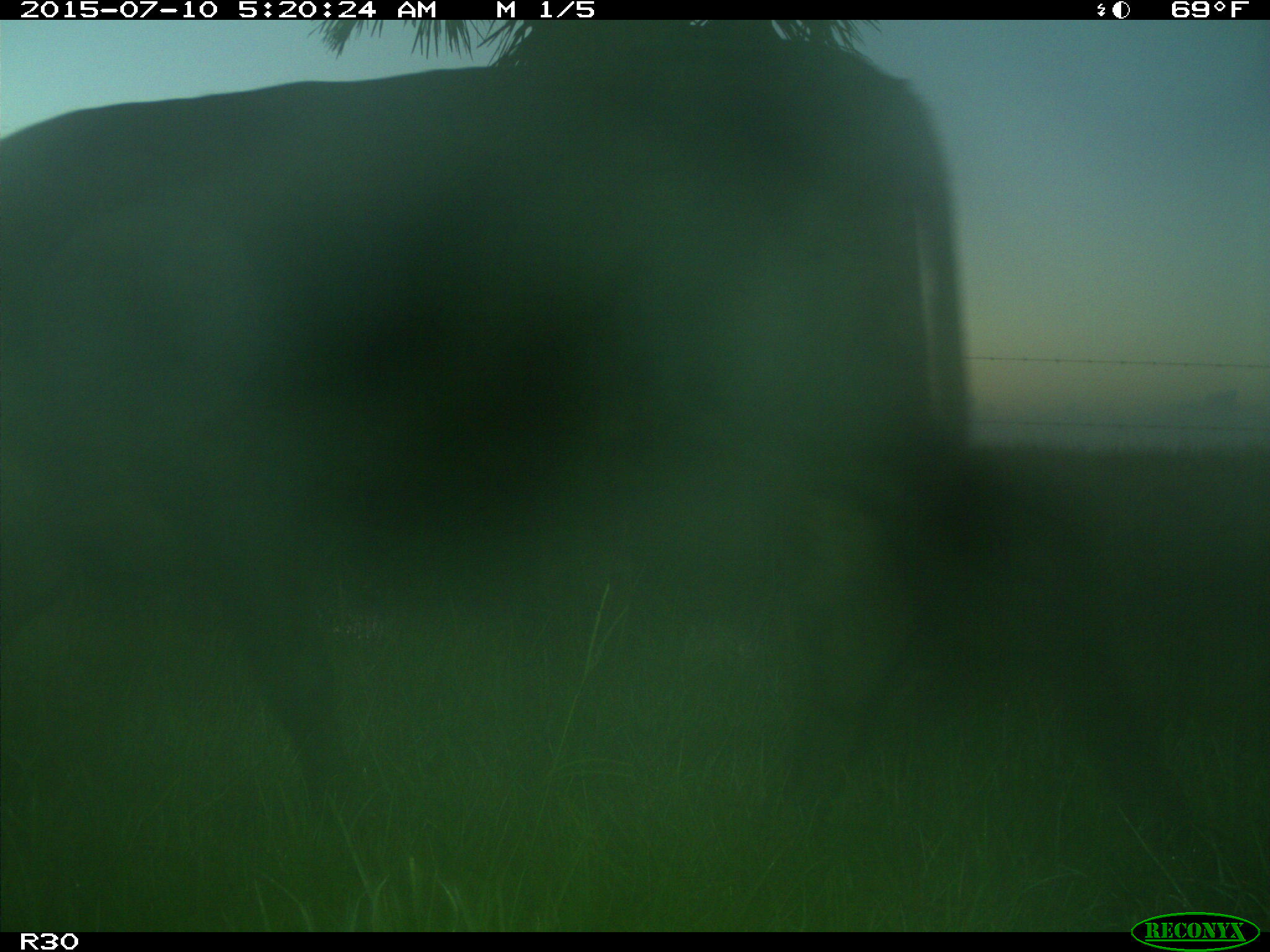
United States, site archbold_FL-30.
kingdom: Animalia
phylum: Chordata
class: Mammalia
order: Artiodactyla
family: Bovidae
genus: Bos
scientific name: Bos taurus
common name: domestic cow